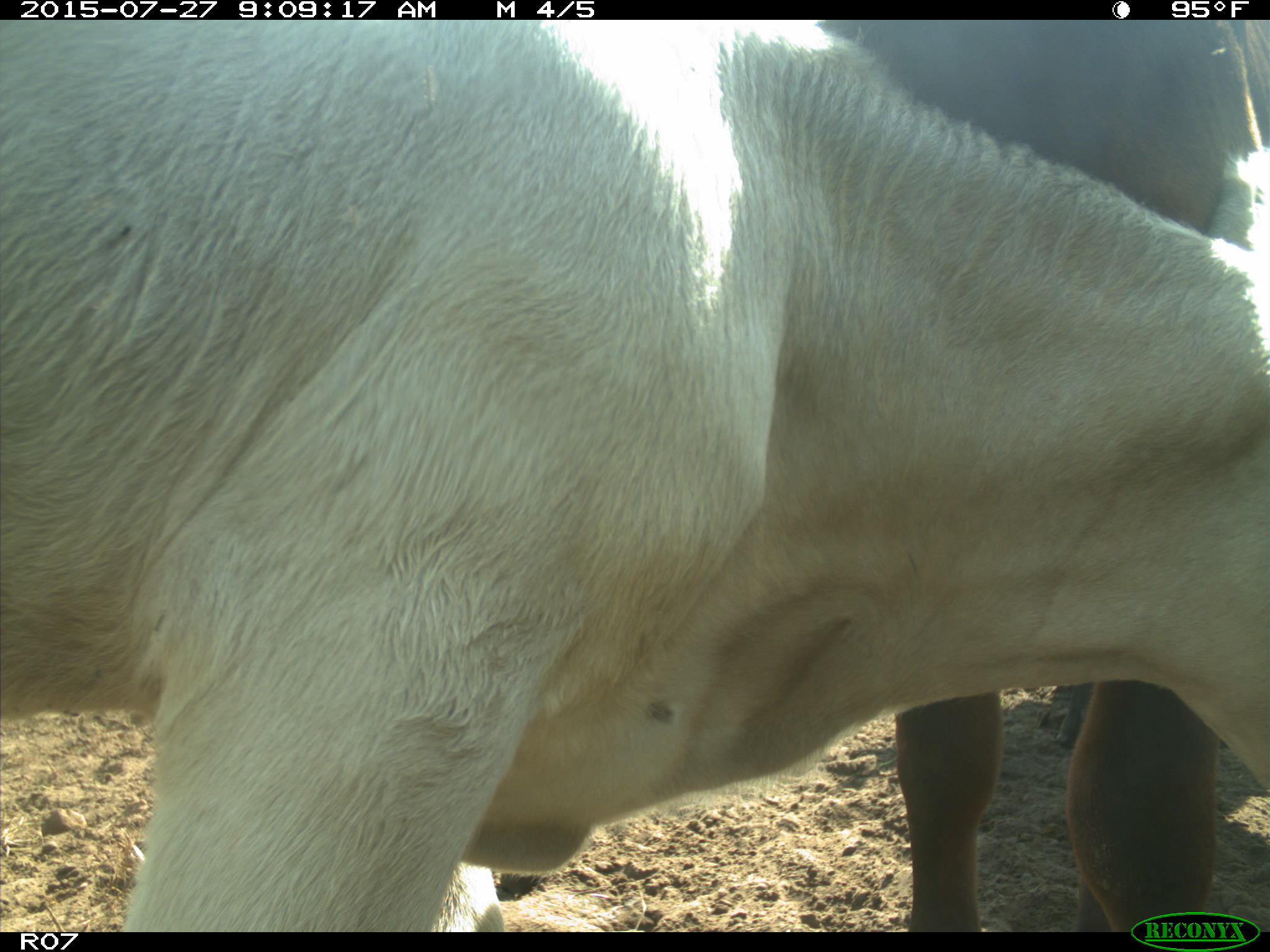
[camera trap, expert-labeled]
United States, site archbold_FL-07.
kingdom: Animalia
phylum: Chordata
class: Mammalia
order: Artiodactyla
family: Bovidae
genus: Bos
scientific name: Bos taurus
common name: domestic cow